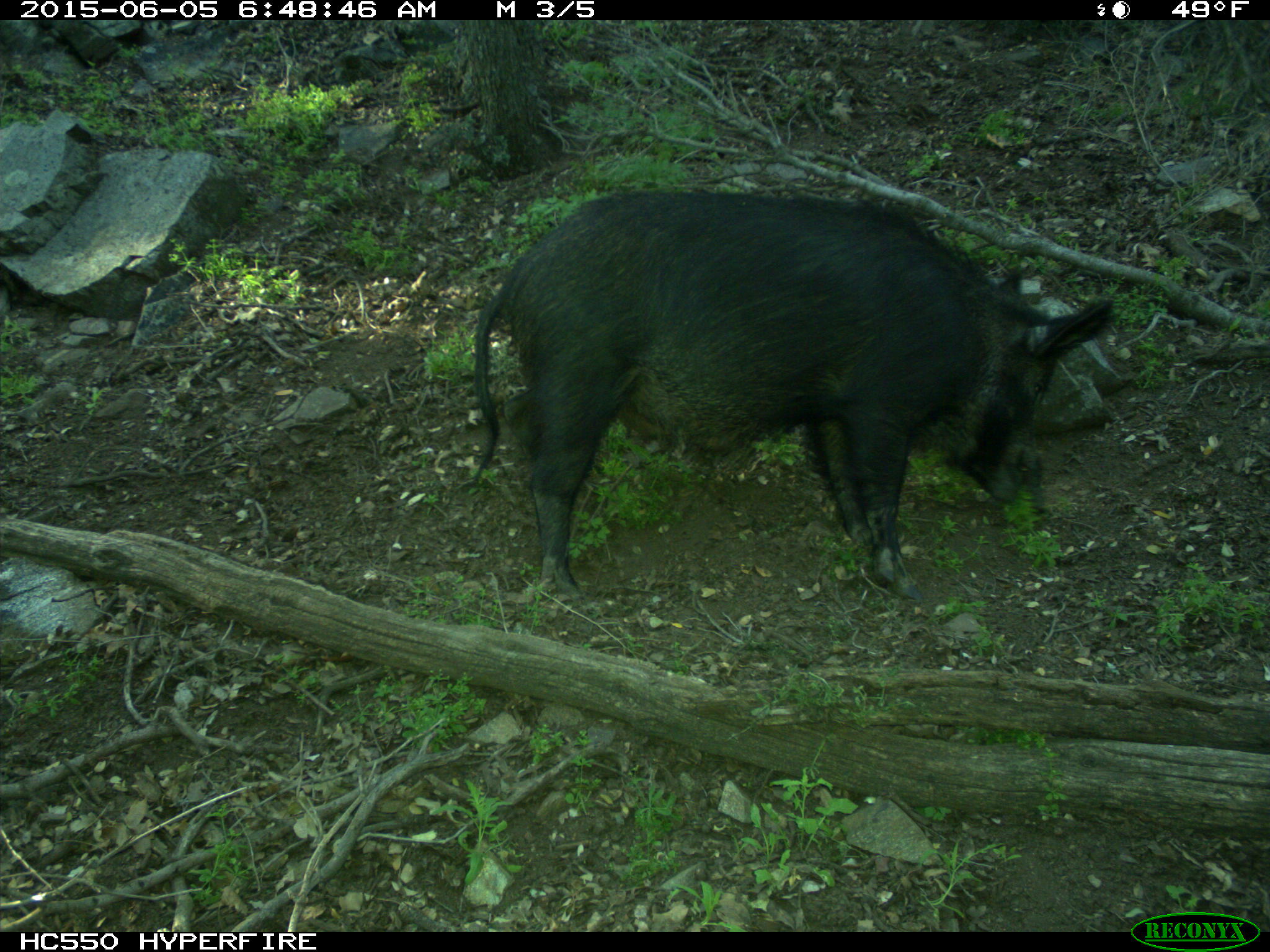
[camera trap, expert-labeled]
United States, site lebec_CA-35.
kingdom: Animalia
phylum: Chordata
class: Mammalia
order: Artiodactyla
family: Suidae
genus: Sus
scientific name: Sus scrofa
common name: wild boar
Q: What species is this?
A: Sus scrofa (wild boar).